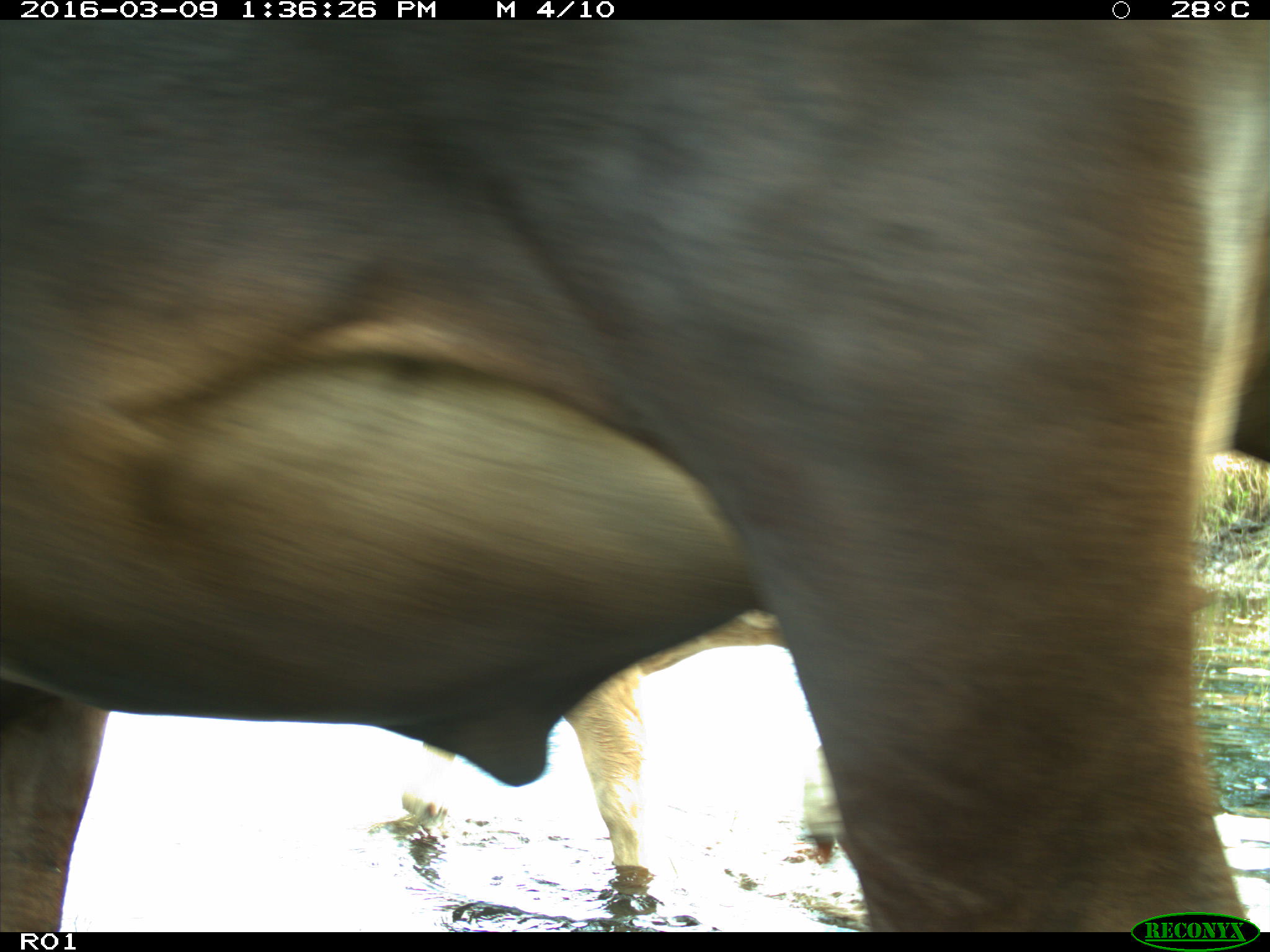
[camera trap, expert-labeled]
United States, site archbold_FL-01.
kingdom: Animalia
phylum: Chordata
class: Mammalia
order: Artiodactyla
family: Bovidae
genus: Bos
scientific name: Bos taurus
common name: domestic cow